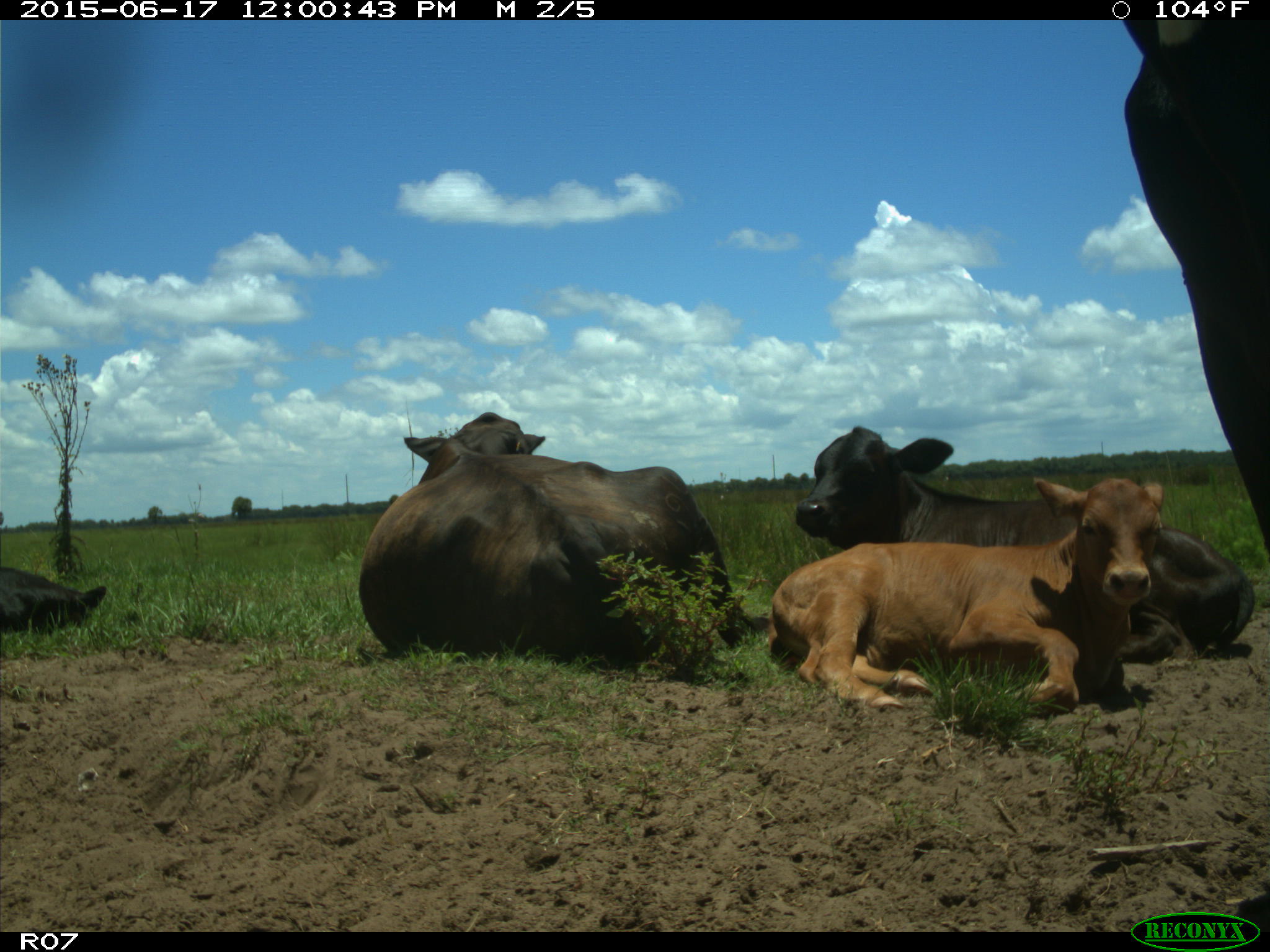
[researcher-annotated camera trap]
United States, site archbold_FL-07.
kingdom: Animalia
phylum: Chordata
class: Mammalia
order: Artiodactyla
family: Bovidae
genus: Bos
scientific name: Bos taurus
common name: domestic cow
Bos taurus (domestic cow).